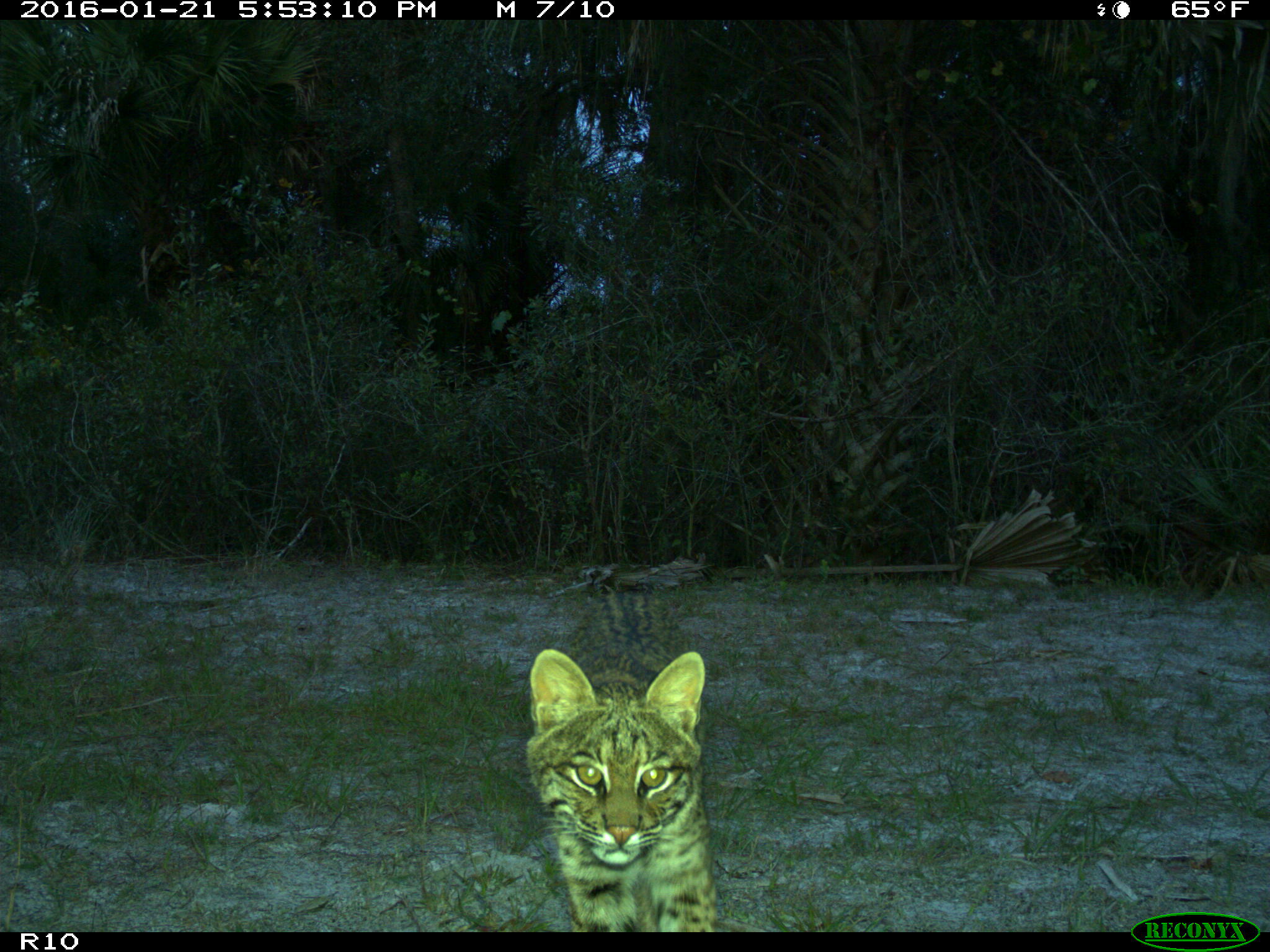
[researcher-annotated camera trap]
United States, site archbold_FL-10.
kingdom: Animalia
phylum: Chordata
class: Mammalia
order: Carnivora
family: Felidae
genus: Lynx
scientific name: Lynx rufus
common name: bobcat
Lynx rufus (bobcat).